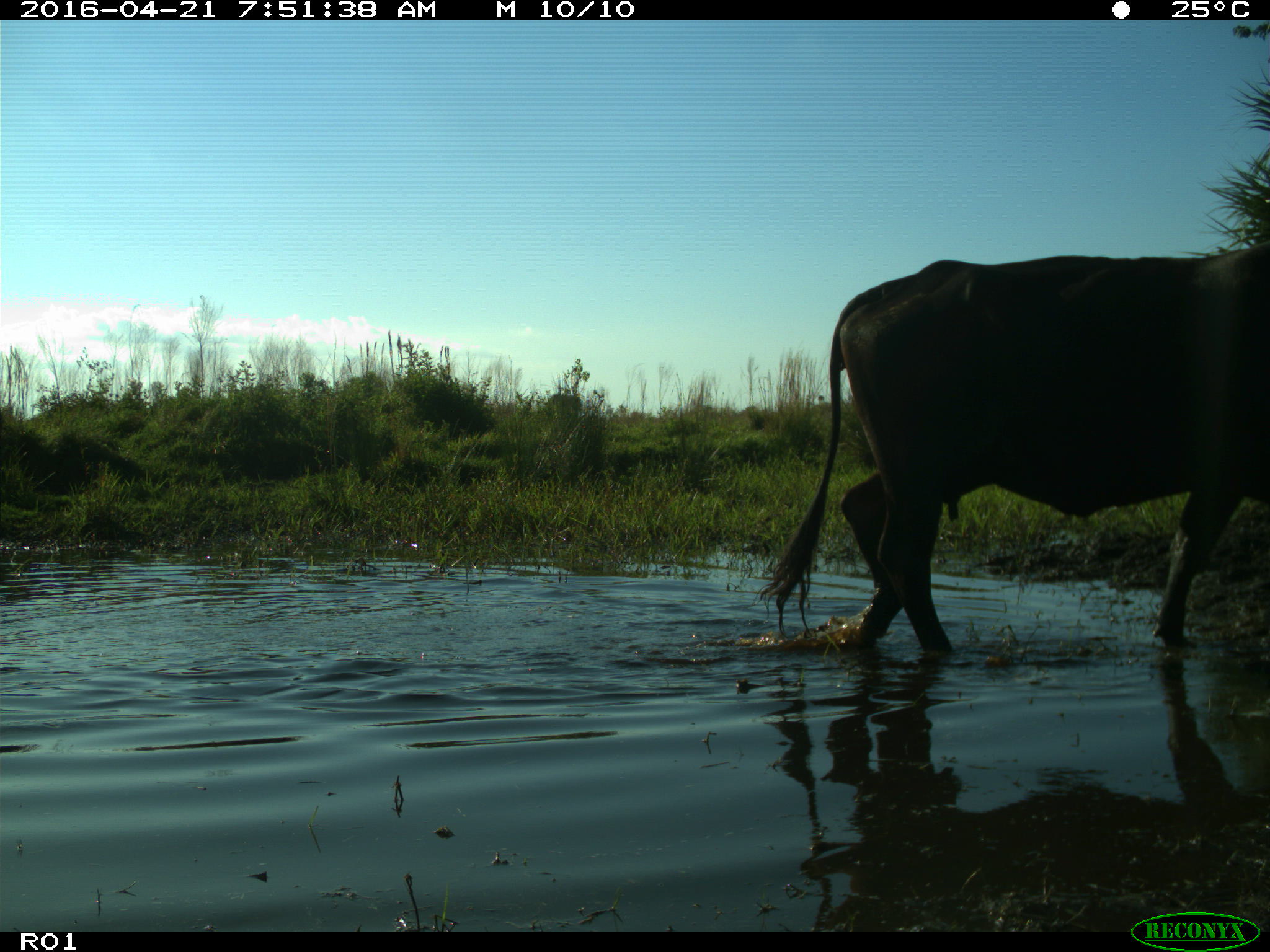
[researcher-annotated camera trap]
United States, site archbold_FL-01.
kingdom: Animalia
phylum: Chordata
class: Mammalia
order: Artiodactyla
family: Bovidae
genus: Bos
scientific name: Bos taurus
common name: domestic cow